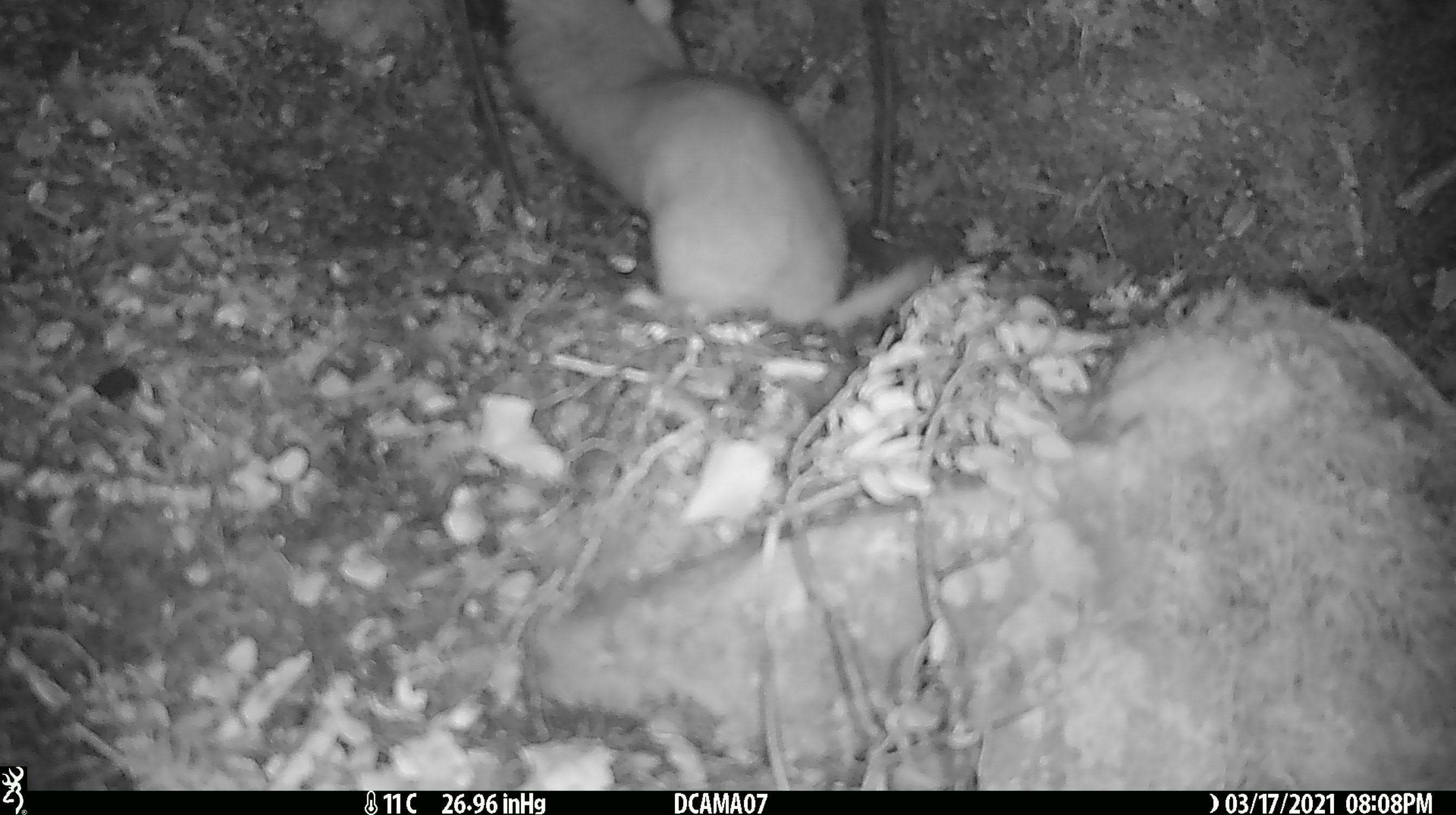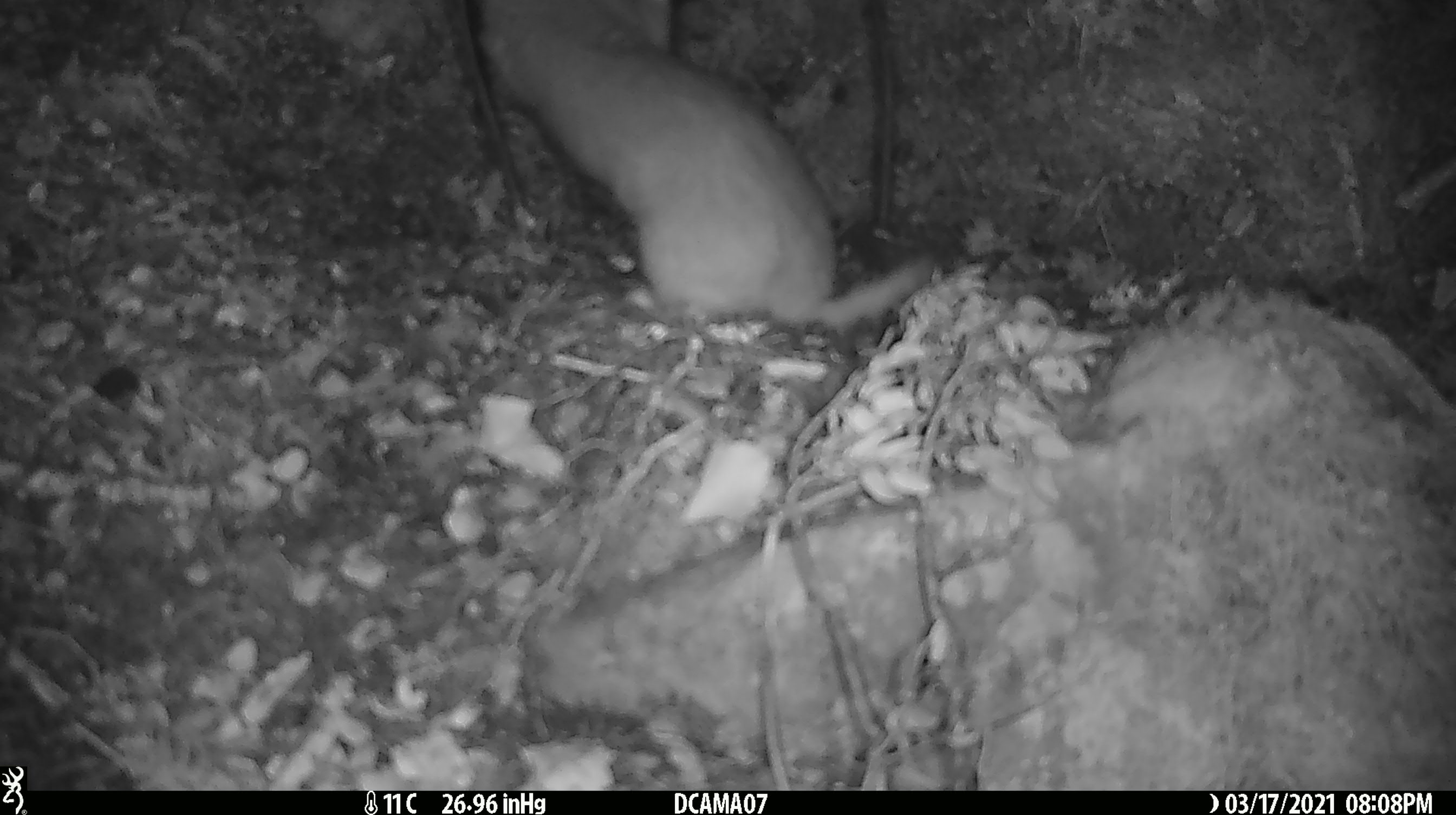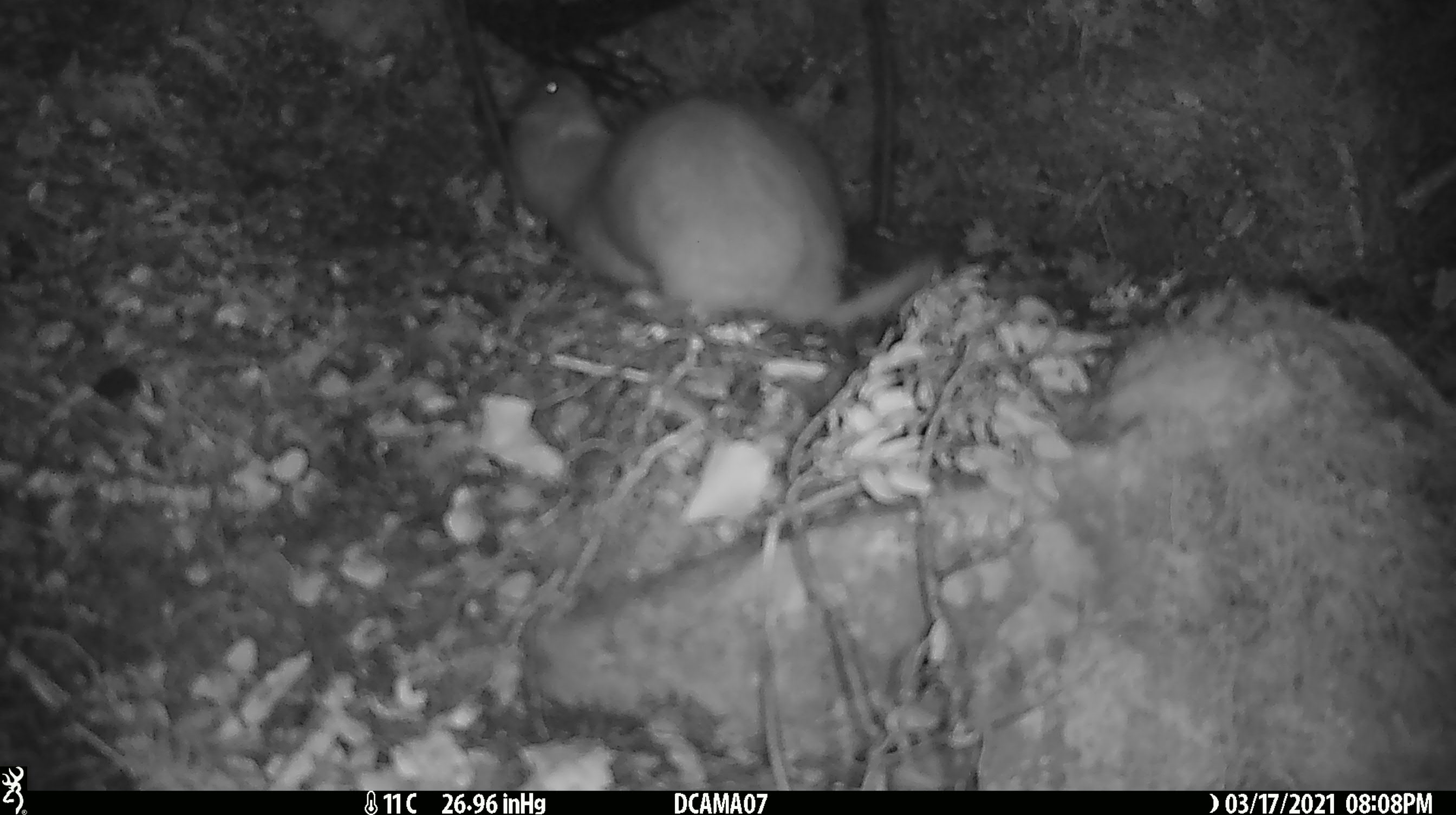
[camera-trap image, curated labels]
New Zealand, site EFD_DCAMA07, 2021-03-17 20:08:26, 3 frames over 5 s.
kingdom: Animalia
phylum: Chordata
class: Mammalia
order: Carnivora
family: Mustelidae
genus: Mustela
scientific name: Mustela erminea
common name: stoat